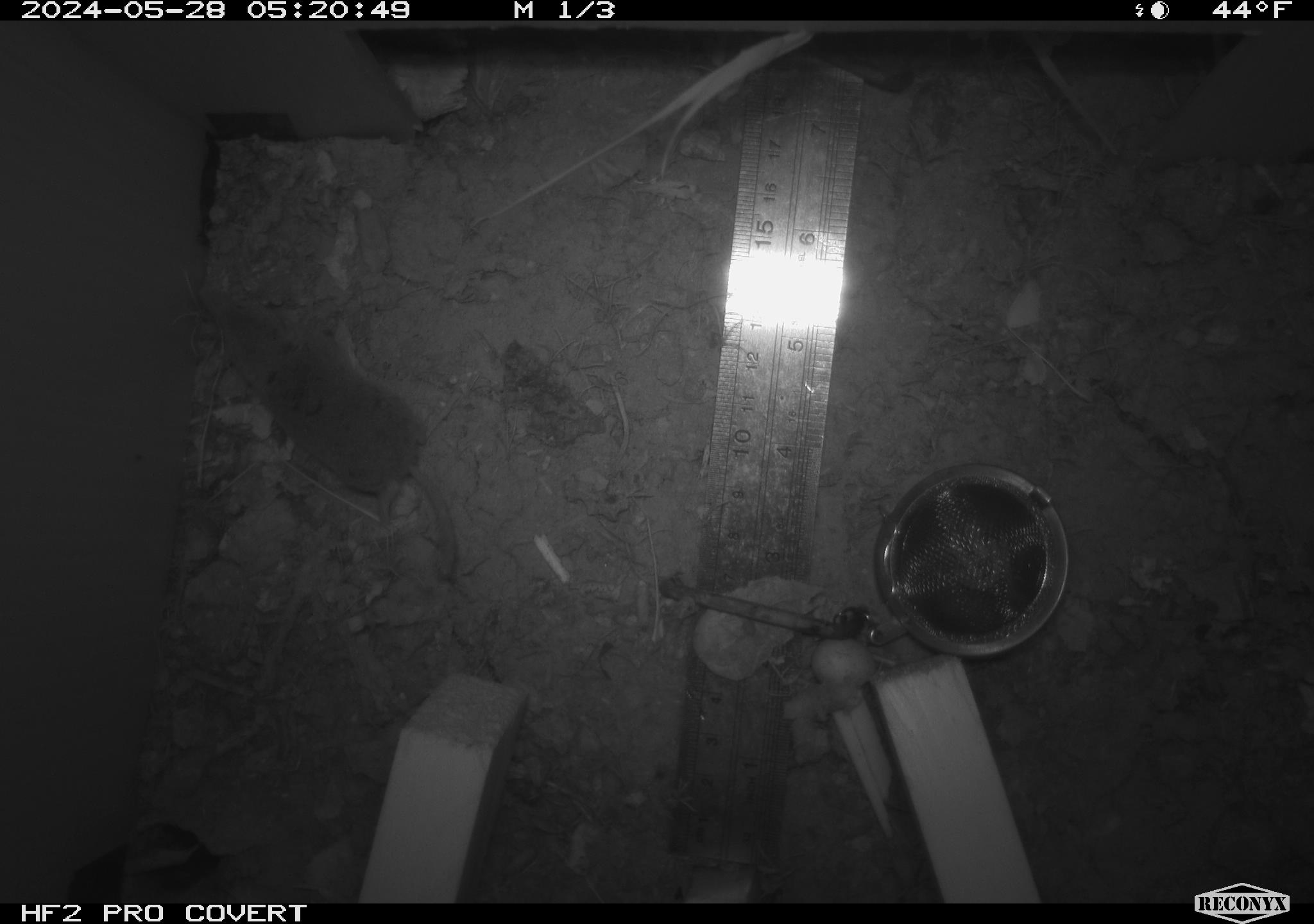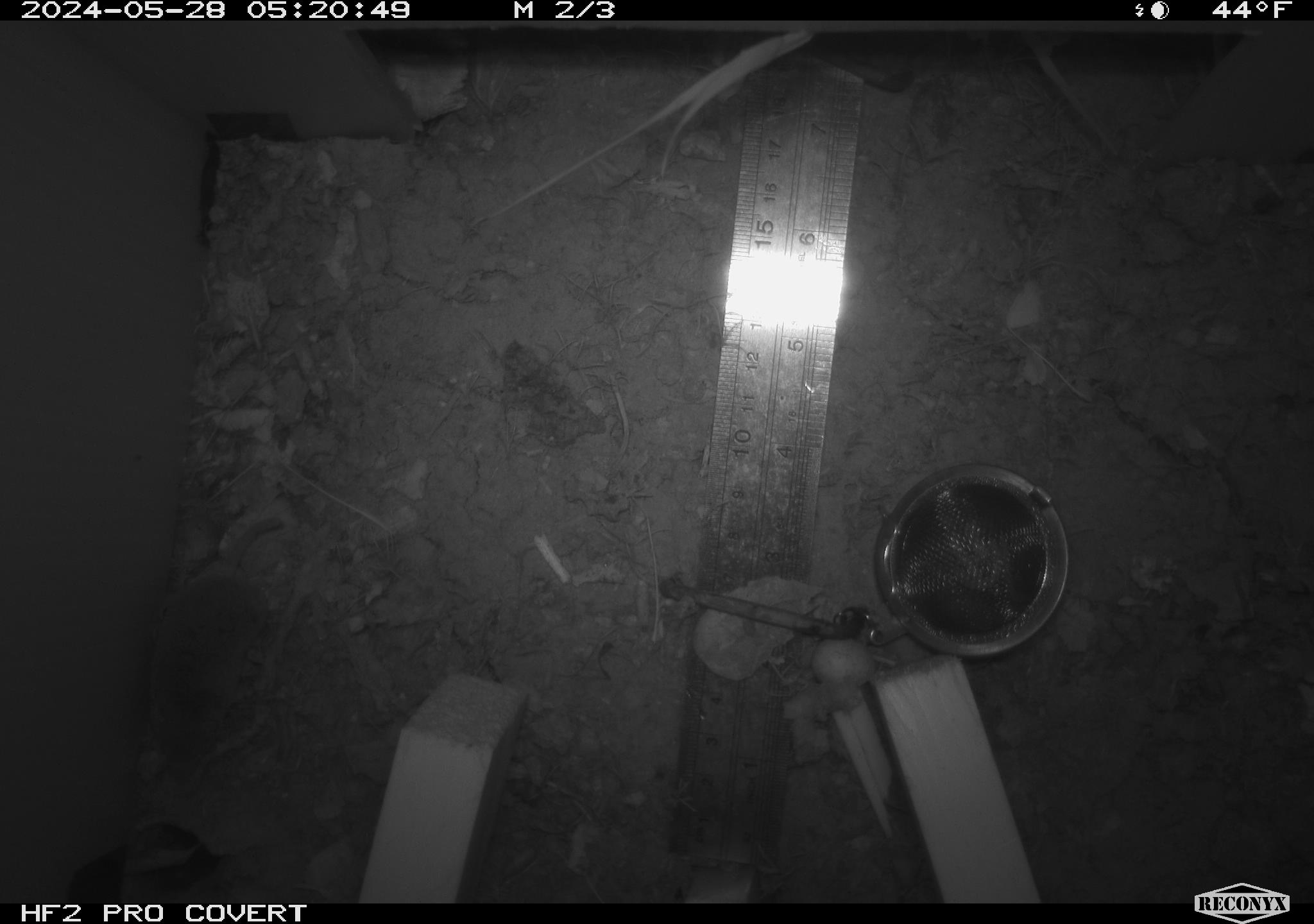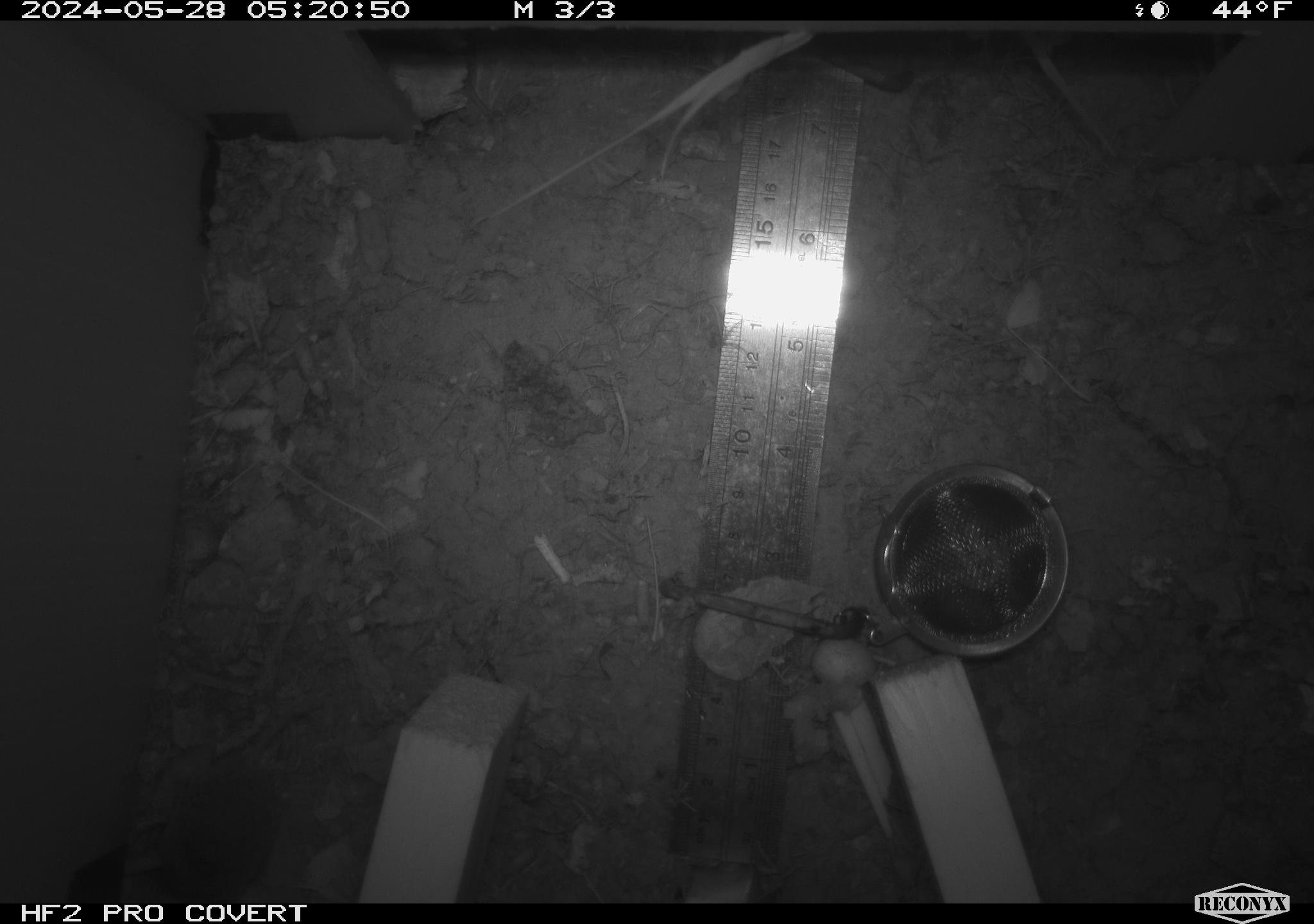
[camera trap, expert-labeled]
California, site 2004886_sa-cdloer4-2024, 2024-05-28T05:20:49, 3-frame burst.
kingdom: Animalia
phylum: Chordata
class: Mammalia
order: Rodentia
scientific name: Rodentia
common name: rodent